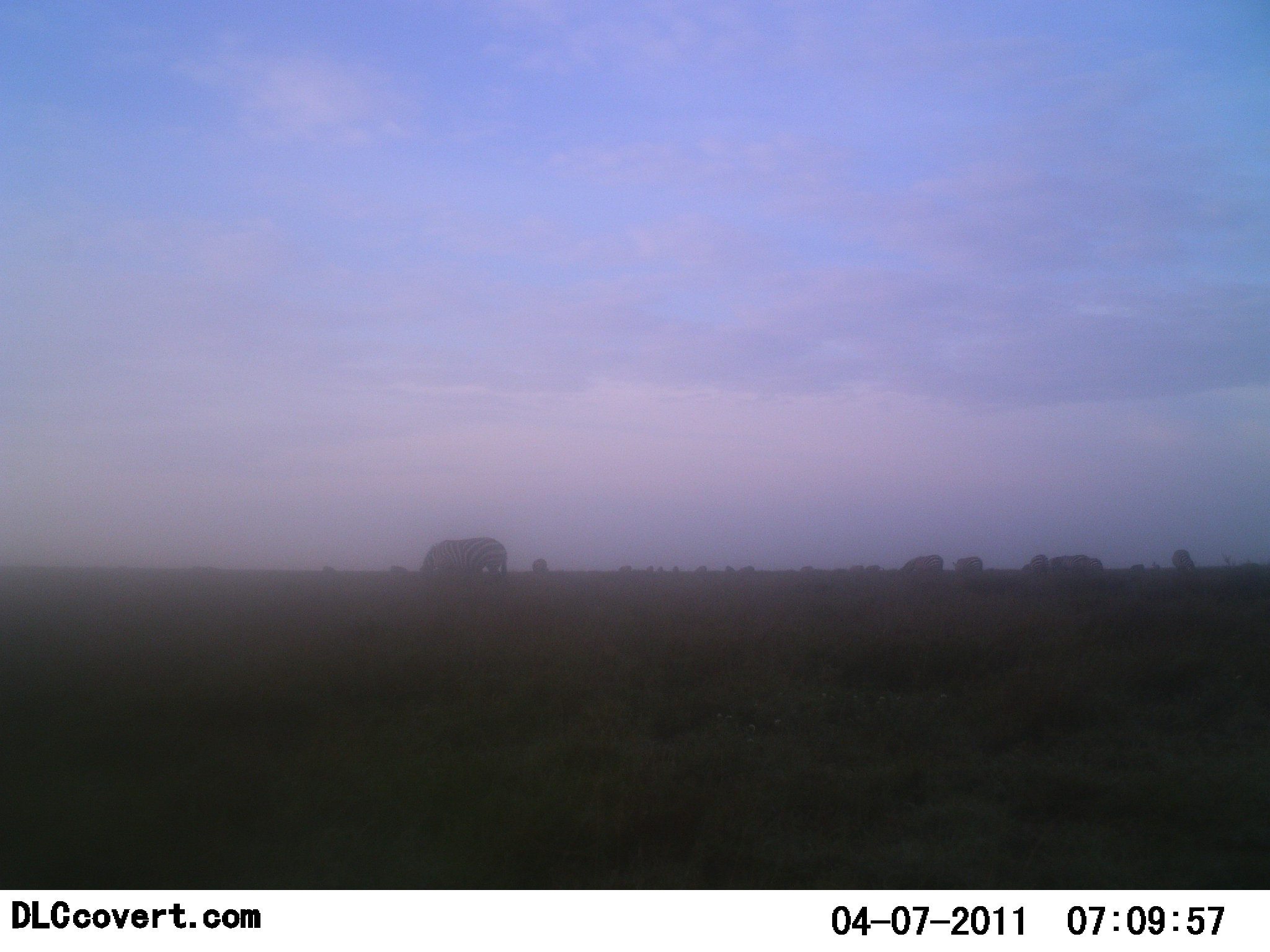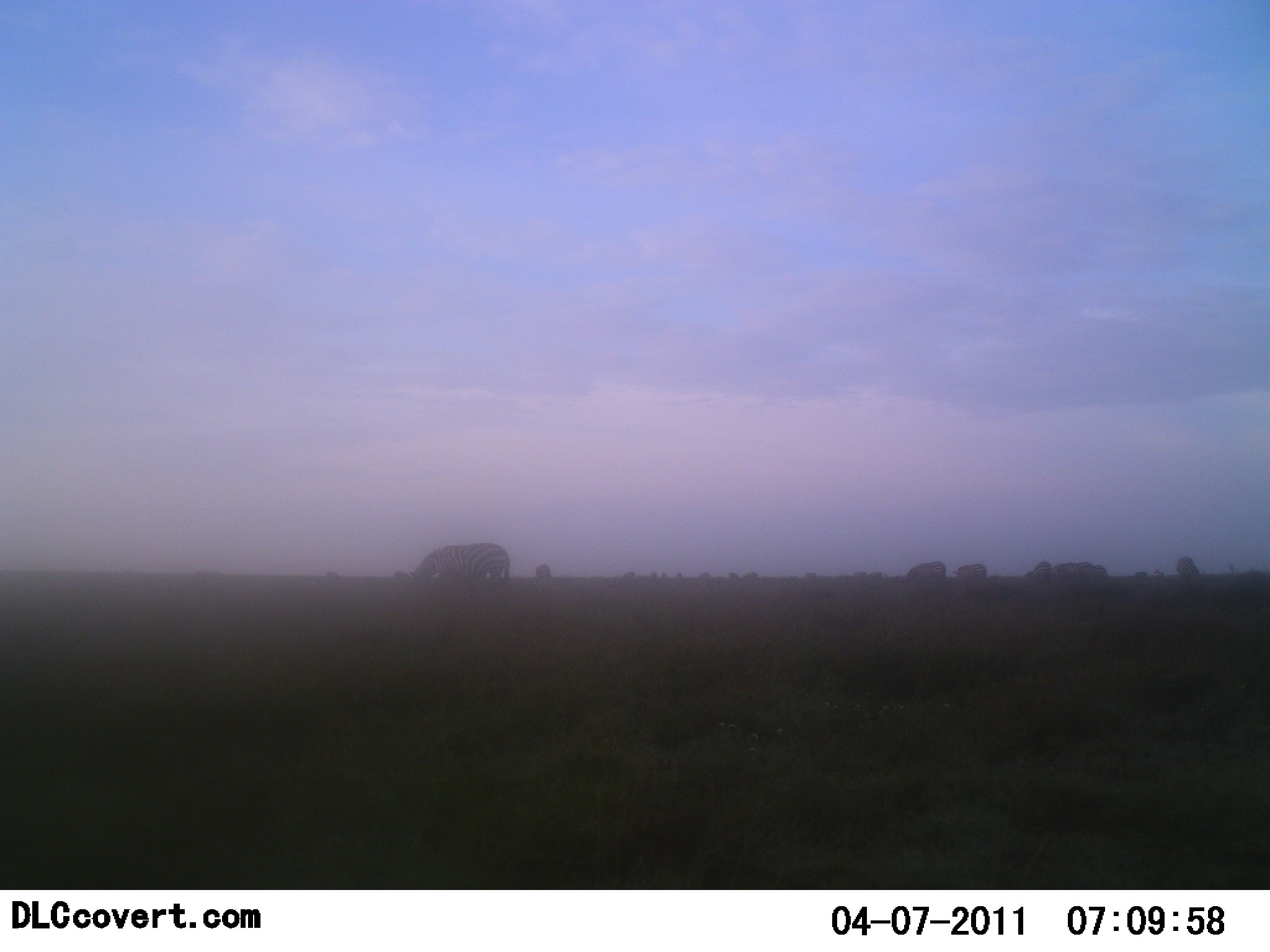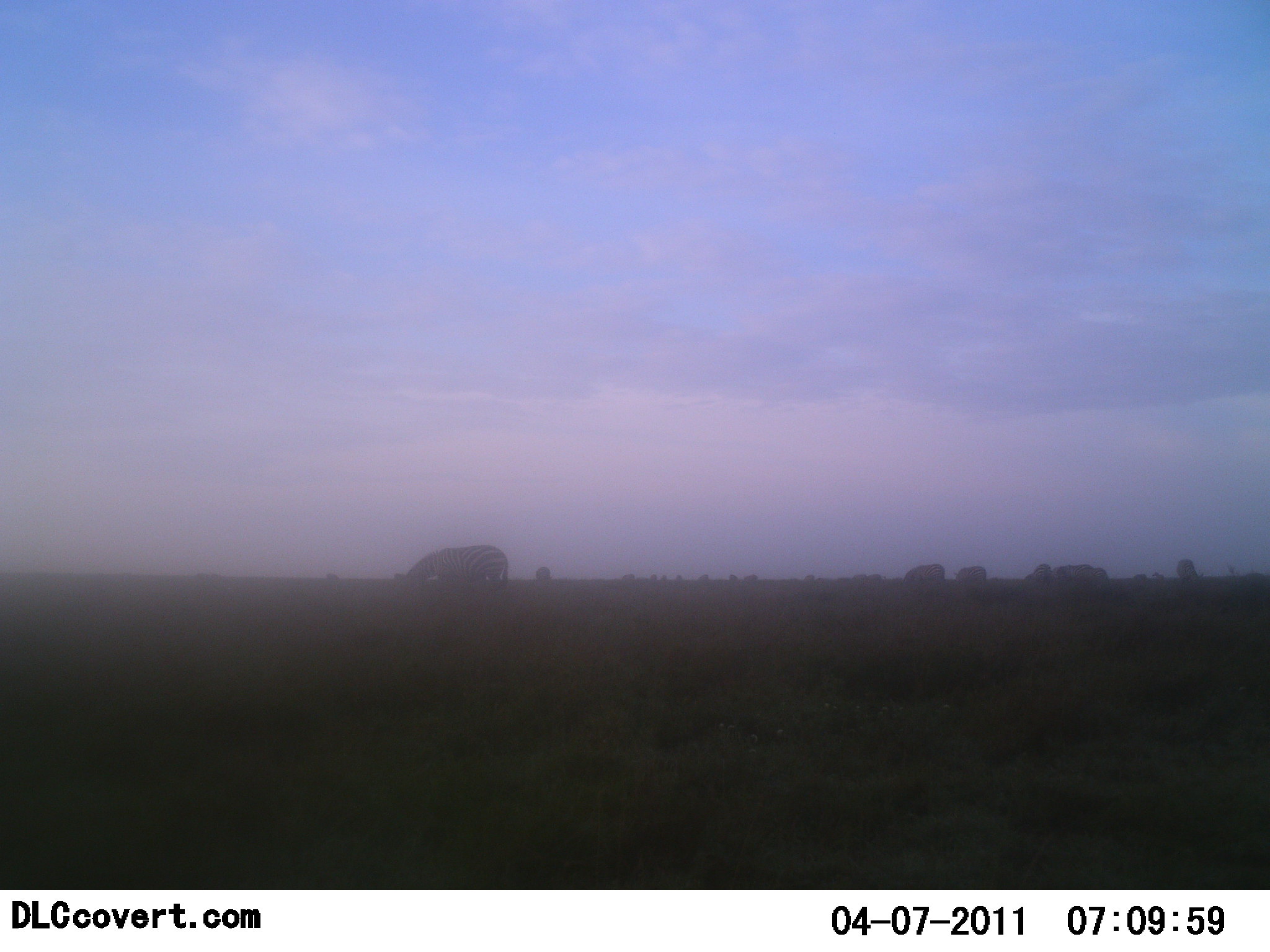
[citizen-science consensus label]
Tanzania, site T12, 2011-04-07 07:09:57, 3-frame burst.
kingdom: Animalia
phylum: Chordata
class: Mammalia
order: Perissodactyla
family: Equidae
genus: Equus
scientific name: Equus quagga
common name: plains zebra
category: zebra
Zebra (plains zebra) (Equus quagga), count 1. Behavior (volunteer vote fractions): standing 25%, resting 0%, moving 0%, interacting 0%. Young present (vote fraction): 0%. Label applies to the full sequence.